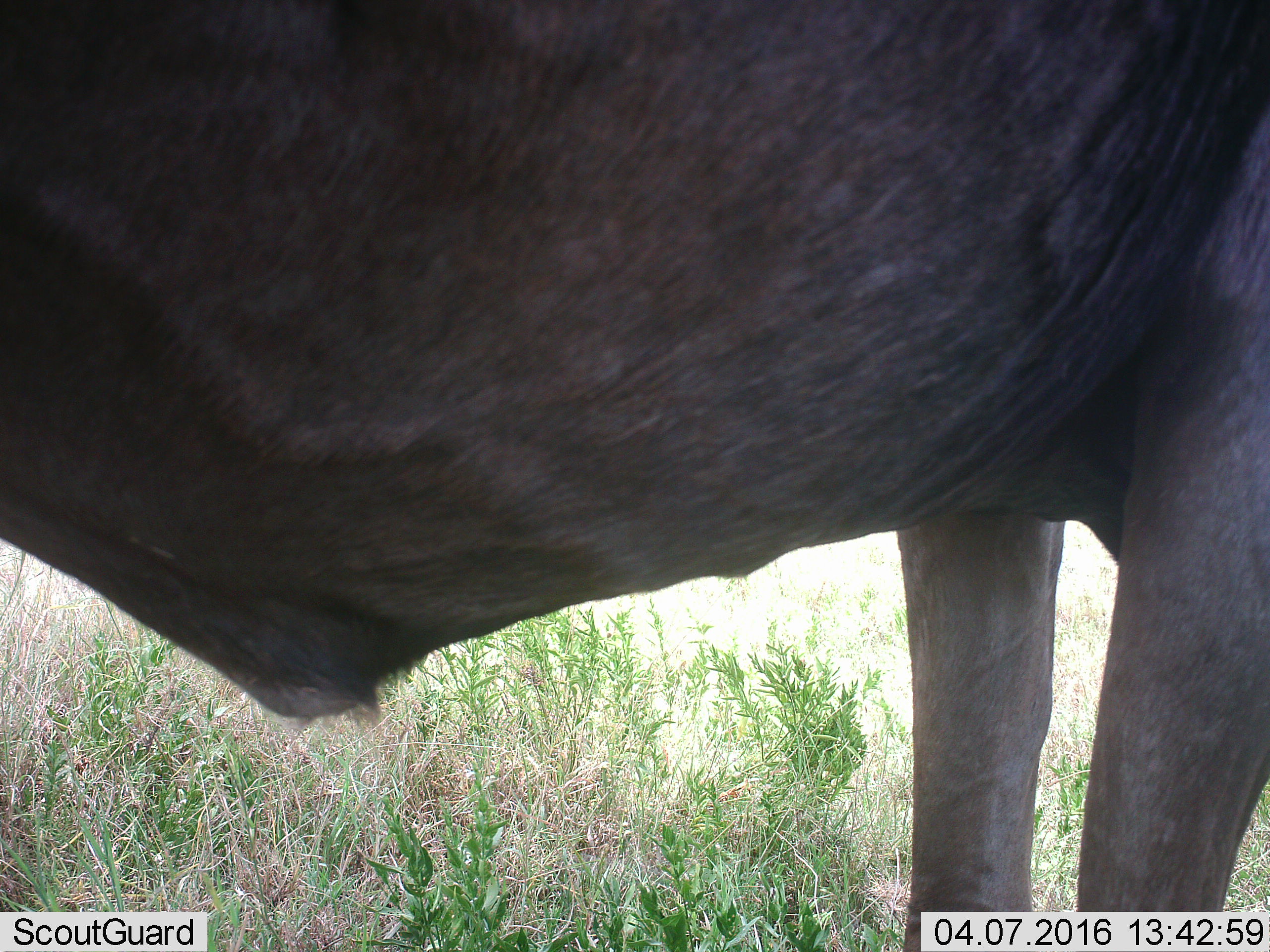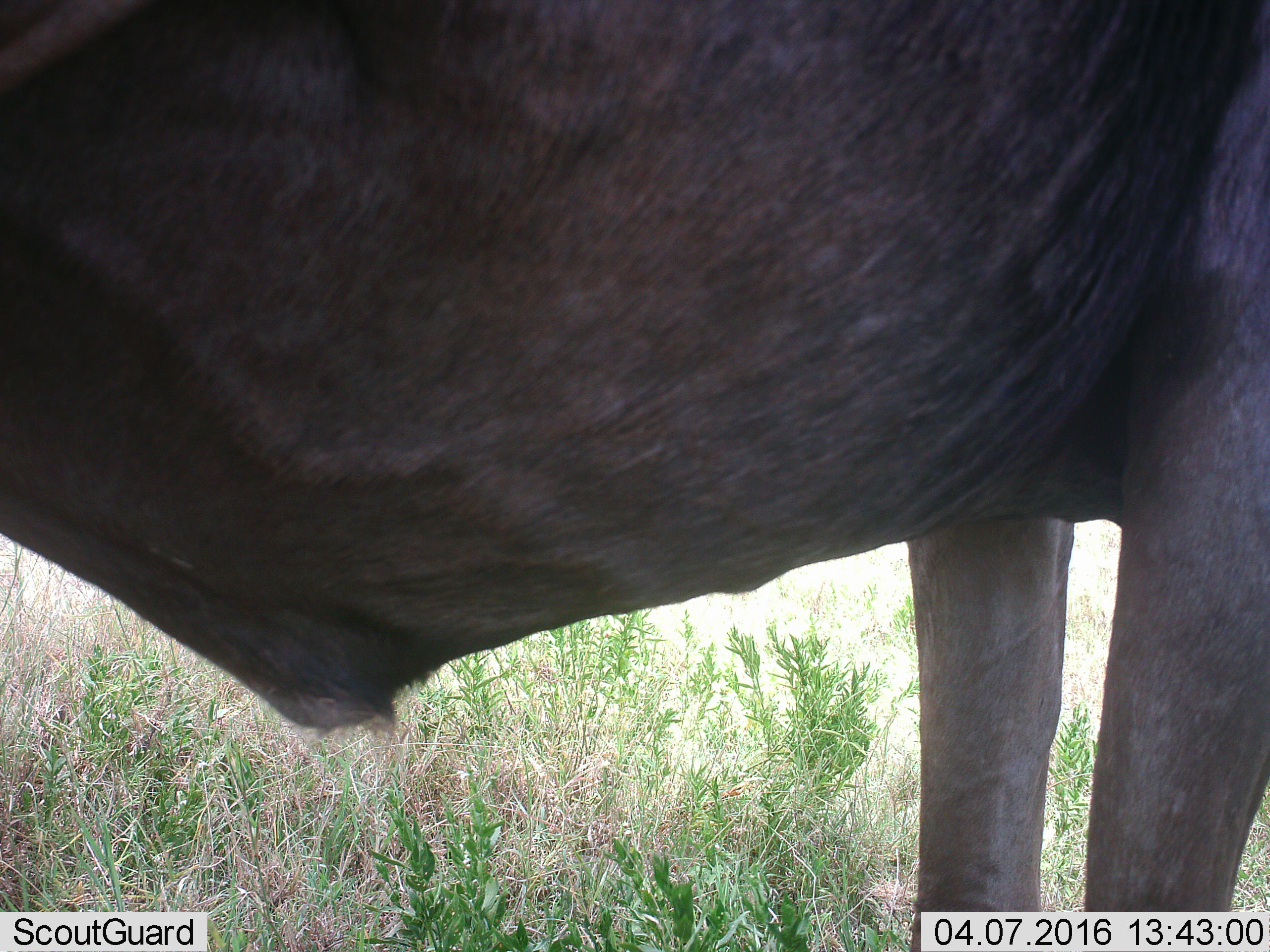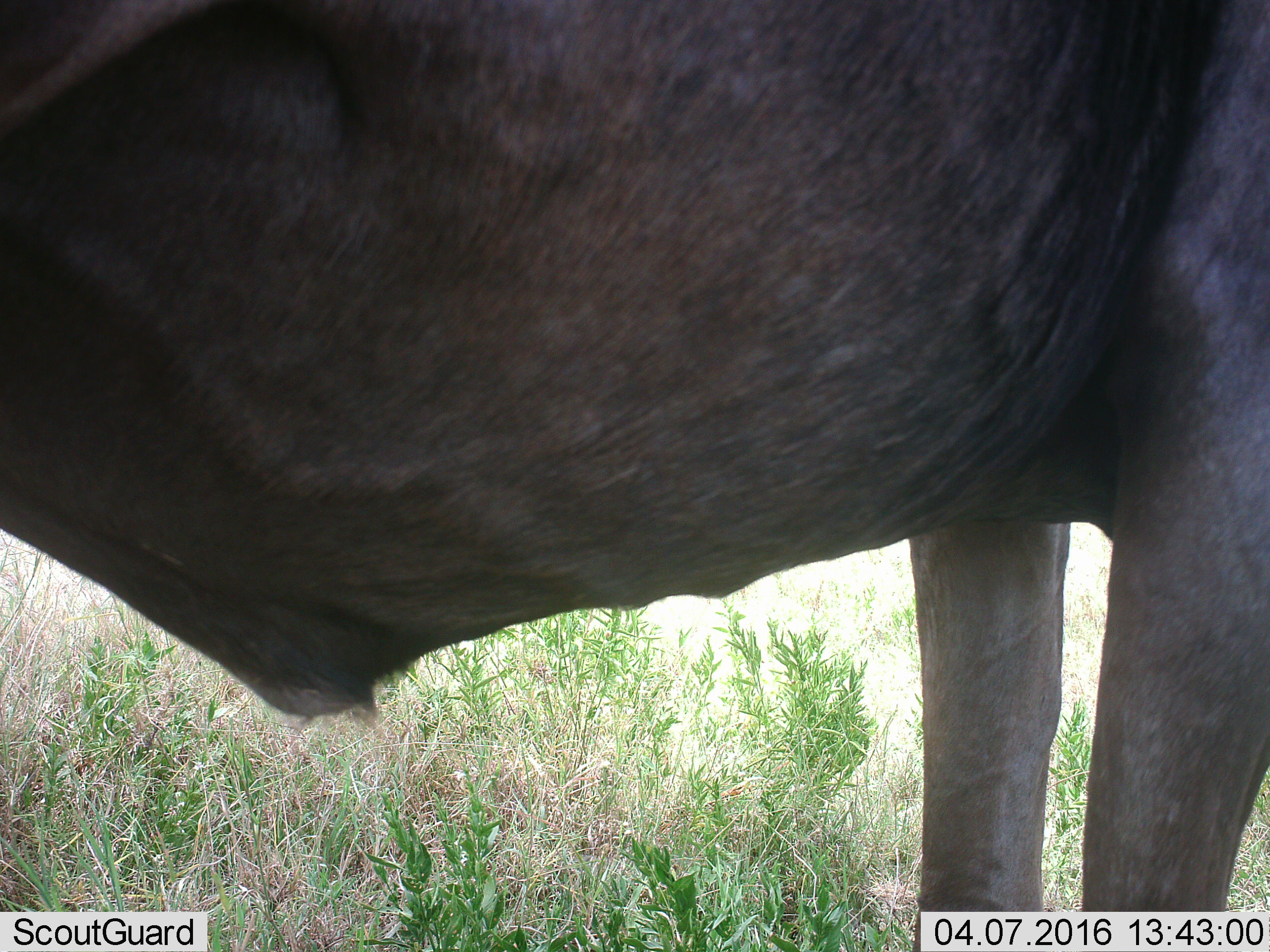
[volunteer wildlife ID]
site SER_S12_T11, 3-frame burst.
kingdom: Animalia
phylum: Chordata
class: Mammalia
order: Artiodactyla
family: Bovidae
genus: Connochaetes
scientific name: Connochaetes taurinus taurinus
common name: blue wildebeest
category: wildebeestblue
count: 1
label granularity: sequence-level